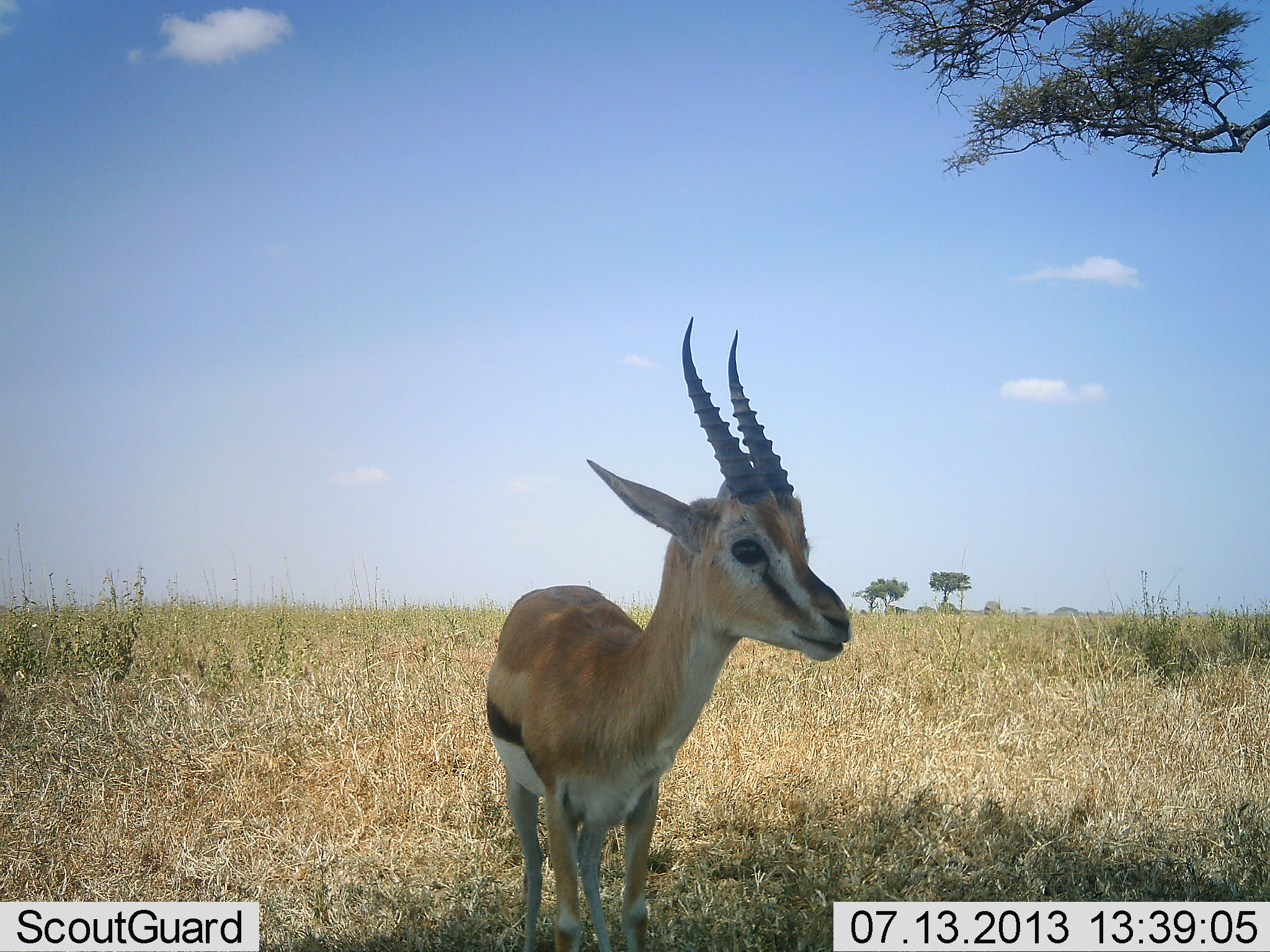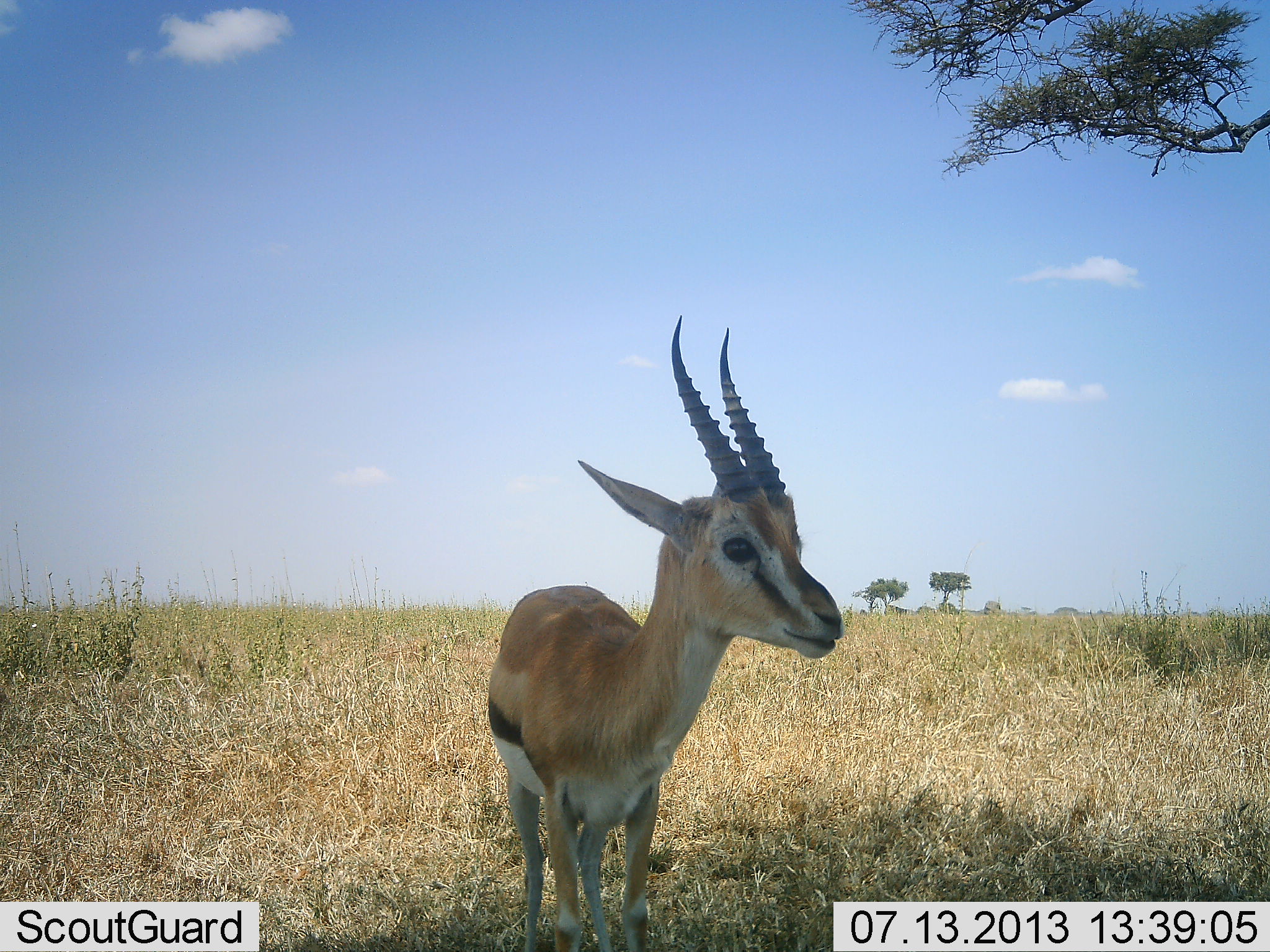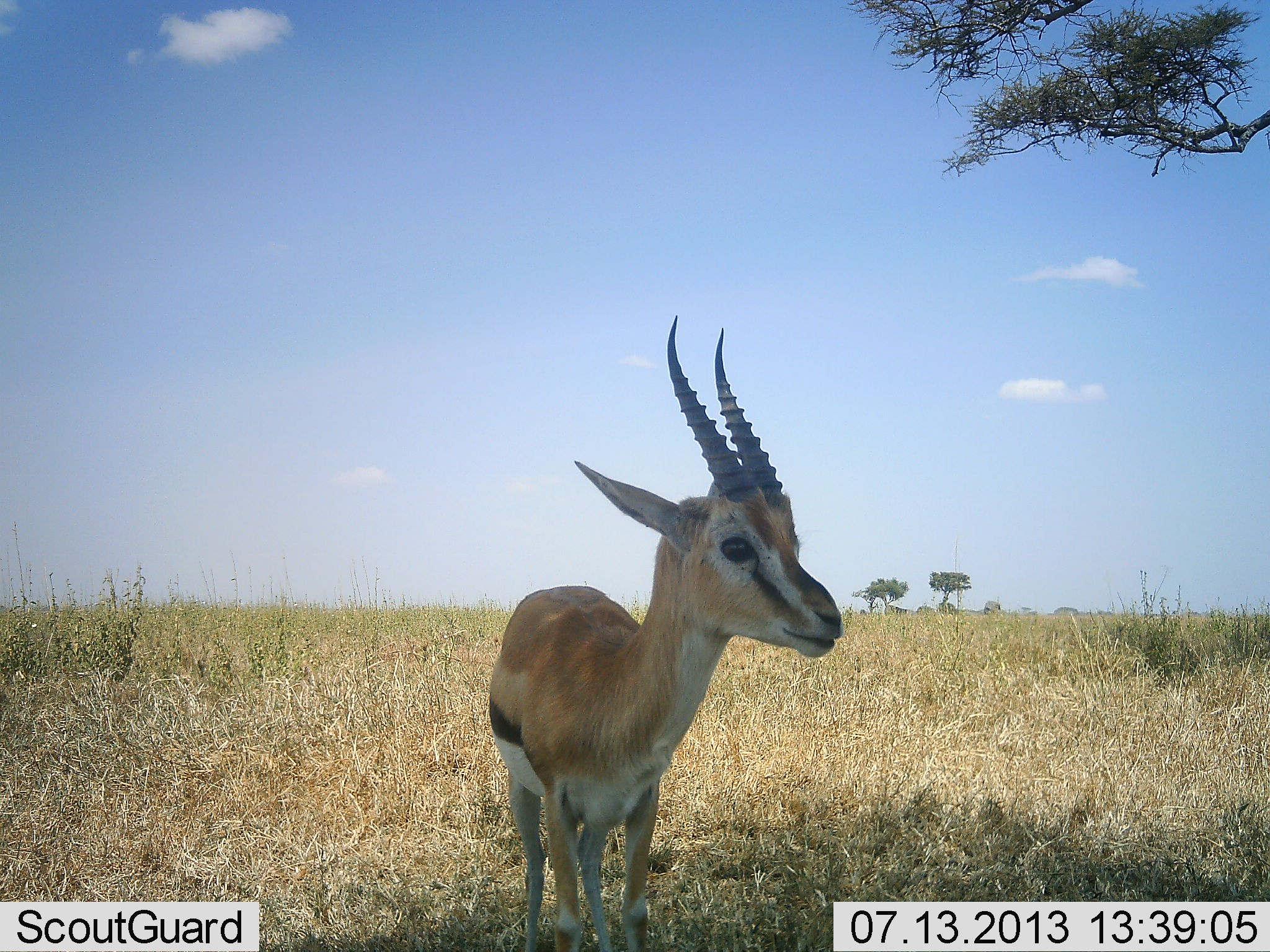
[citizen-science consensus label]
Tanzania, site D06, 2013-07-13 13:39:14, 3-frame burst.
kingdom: Animalia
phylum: Chordata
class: Mammalia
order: Artiodactyla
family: Bovidae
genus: Eudorcas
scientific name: Eudorcas thomsonii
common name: thomson's gazelle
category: gazellethomsons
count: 1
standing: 100%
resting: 4%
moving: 4%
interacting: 0%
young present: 0%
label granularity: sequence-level